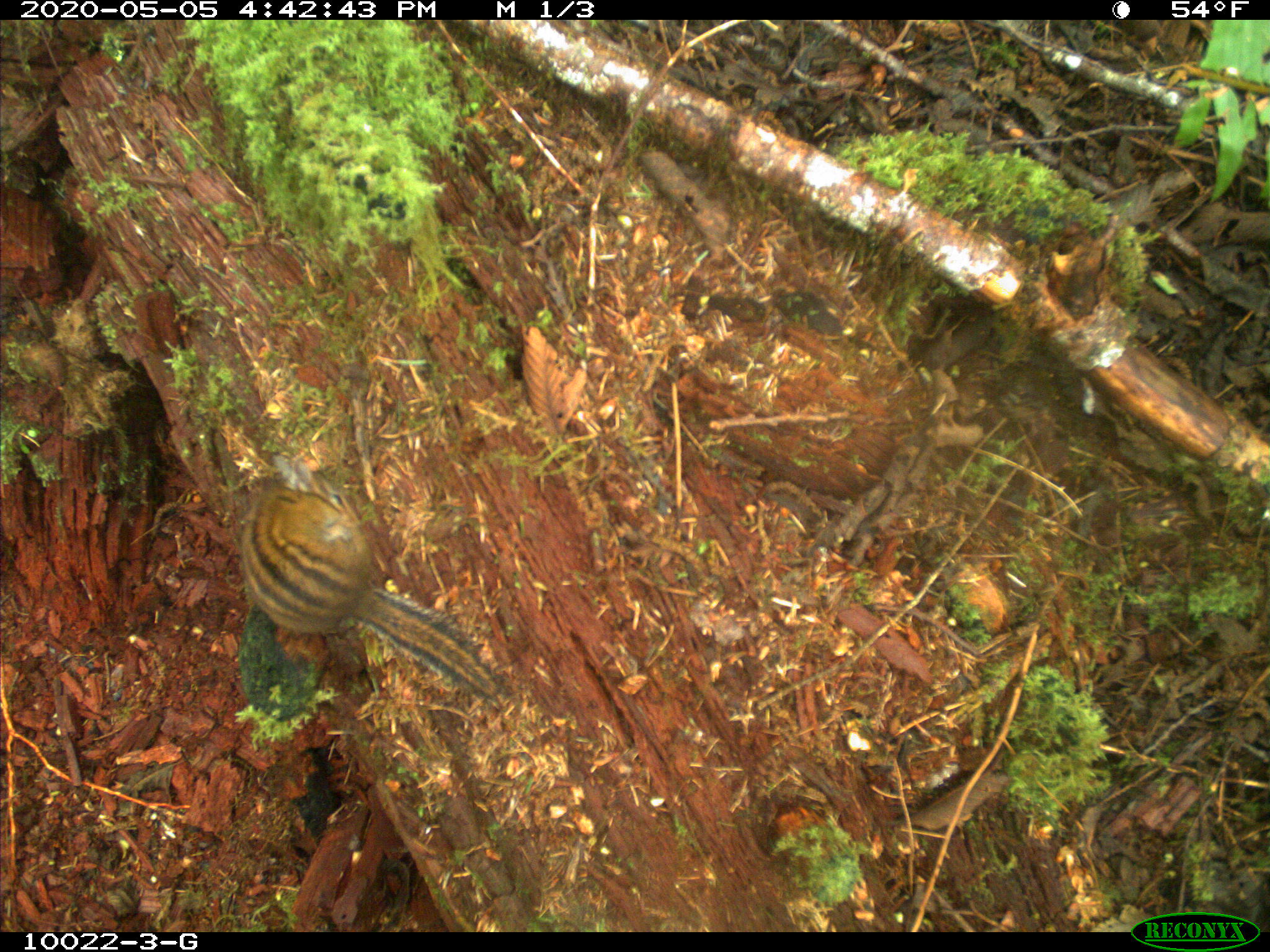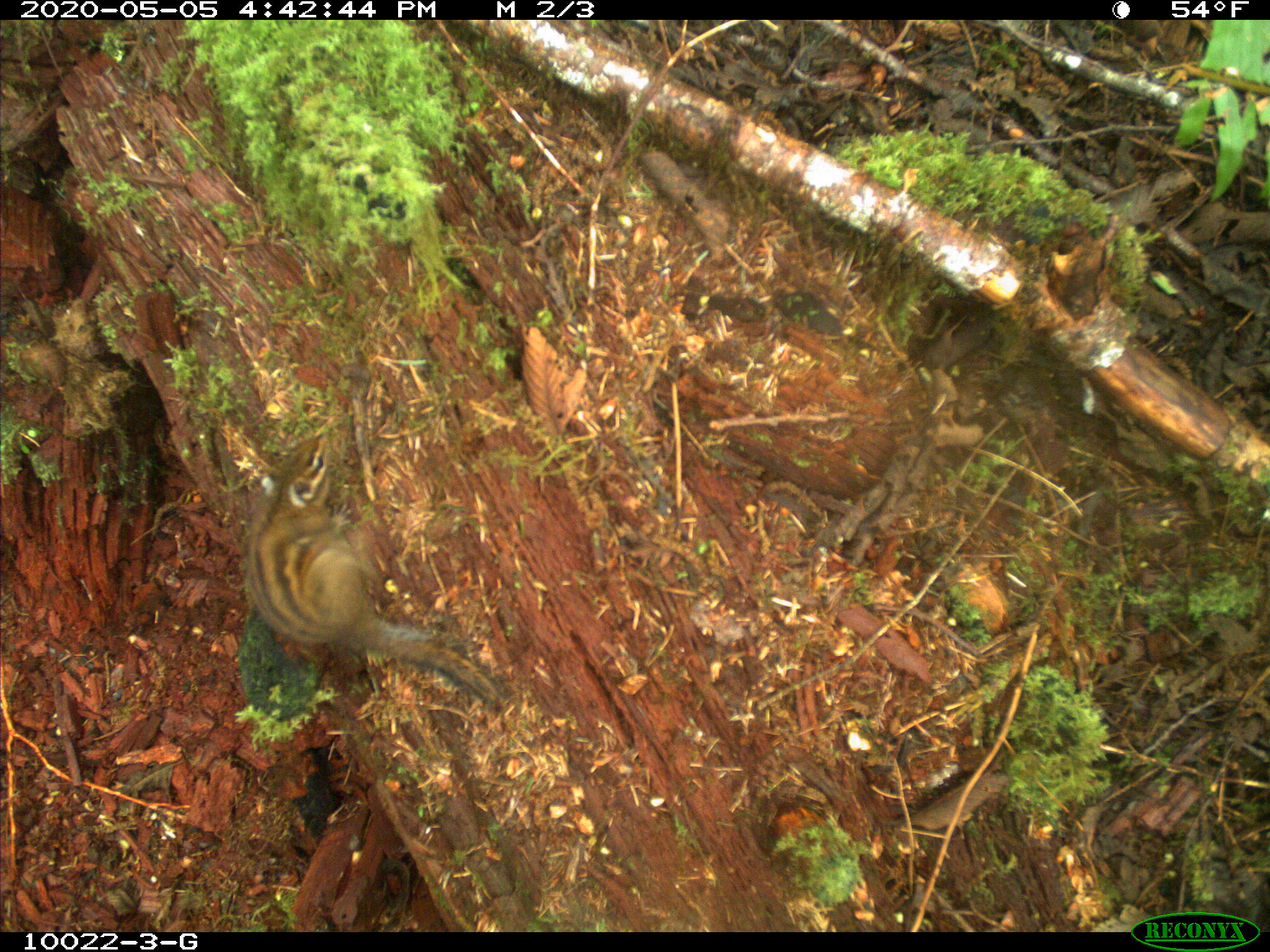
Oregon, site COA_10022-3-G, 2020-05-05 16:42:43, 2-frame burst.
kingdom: Animalia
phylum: Chordata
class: Mammalia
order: Rodentia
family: Sciuridae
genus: Neotamias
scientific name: Neotamias townsendii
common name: townsend's chipmunk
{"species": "townsend's chipmunk (Neotamias townsendii)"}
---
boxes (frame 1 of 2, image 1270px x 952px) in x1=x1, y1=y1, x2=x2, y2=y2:
townsend's chipmunk: x1=230, y1=444, x2=523, y2=708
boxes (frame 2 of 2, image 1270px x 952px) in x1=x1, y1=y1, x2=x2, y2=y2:
townsend's chipmunk: x1=242, y1=427, x2=514, y2=717